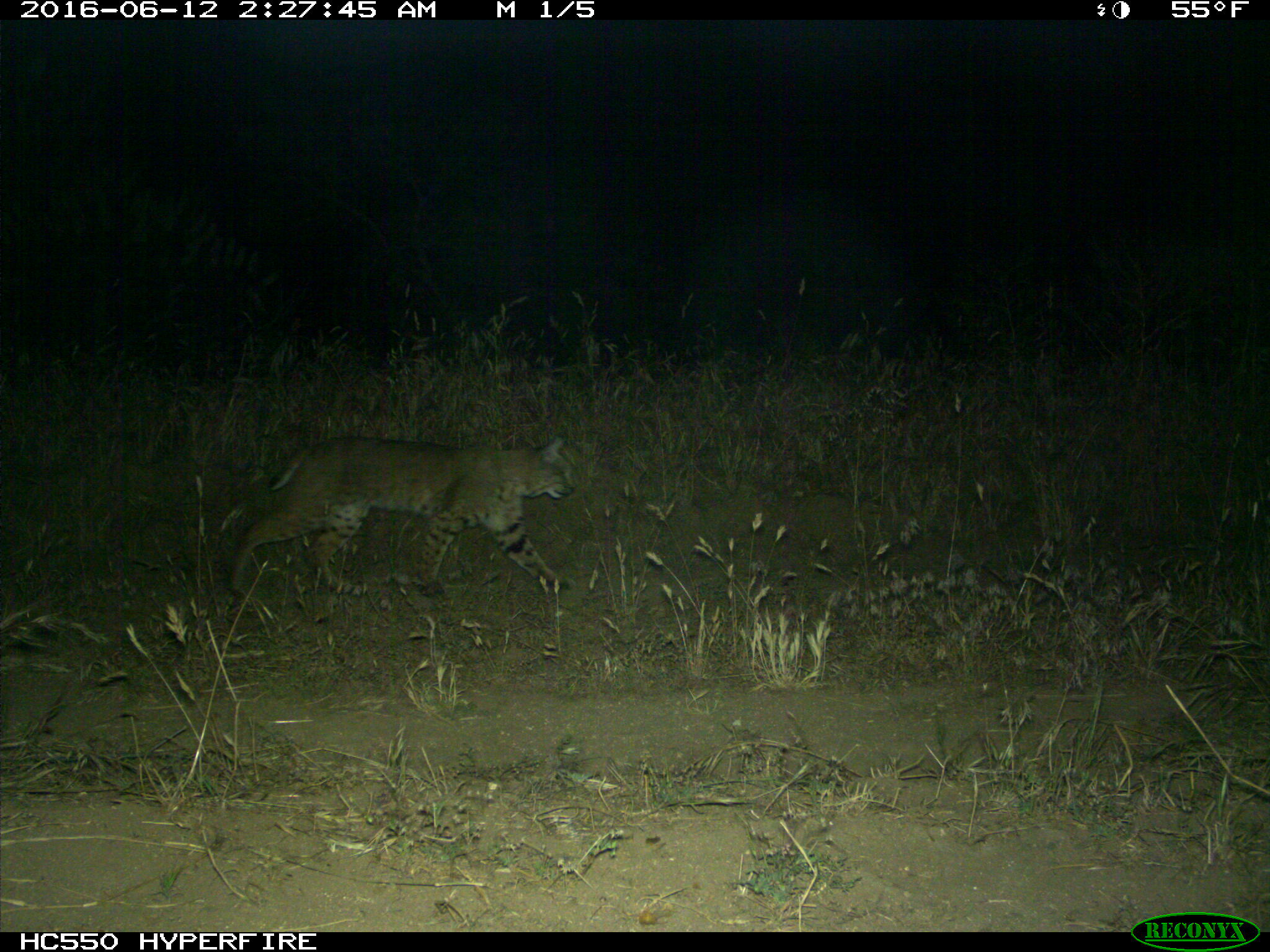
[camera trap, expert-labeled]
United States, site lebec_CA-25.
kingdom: Animalia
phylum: Chordata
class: Mammalia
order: Carnivora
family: Felidae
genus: Lynx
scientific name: Lynx rufus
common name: bobcat